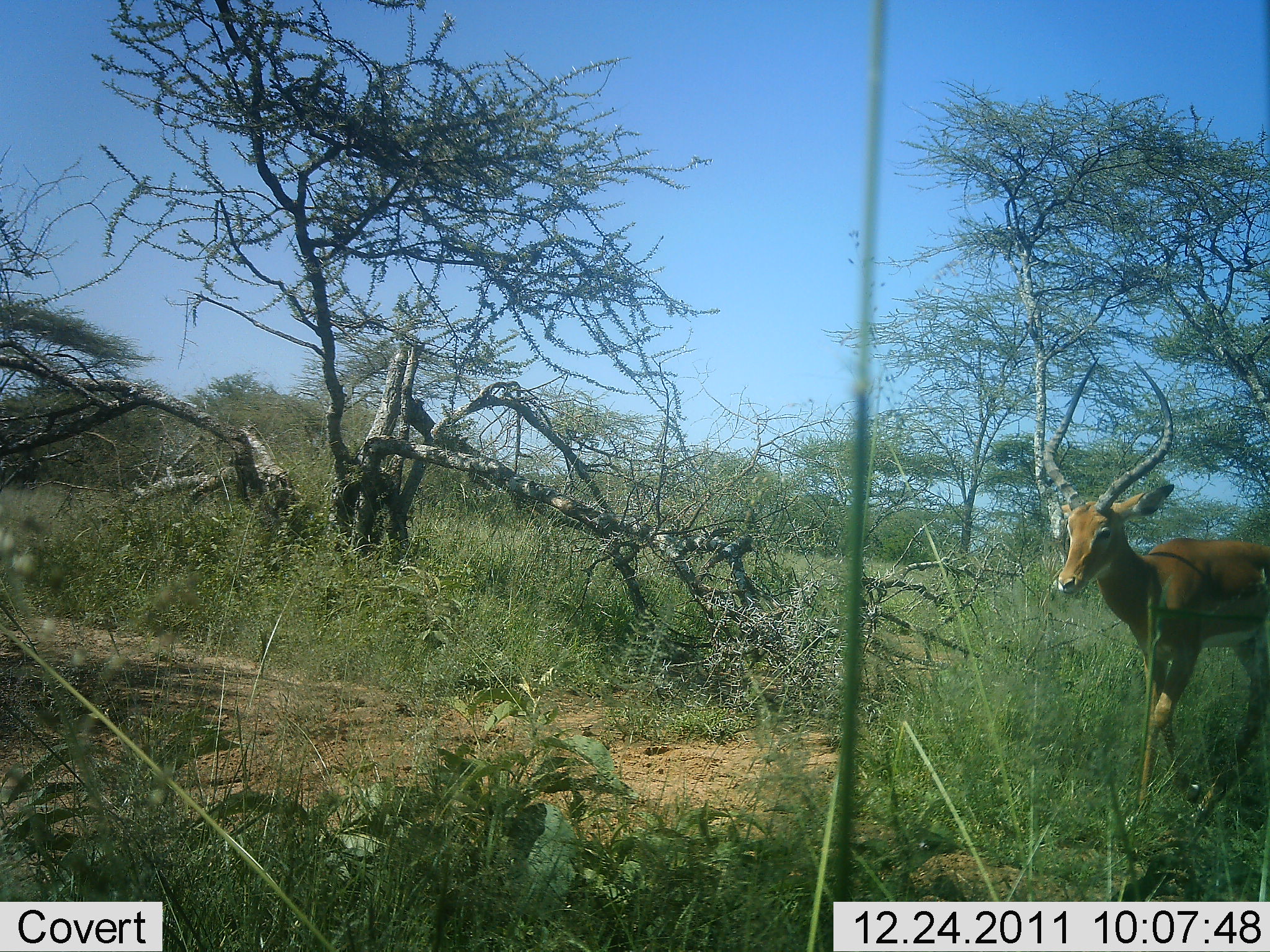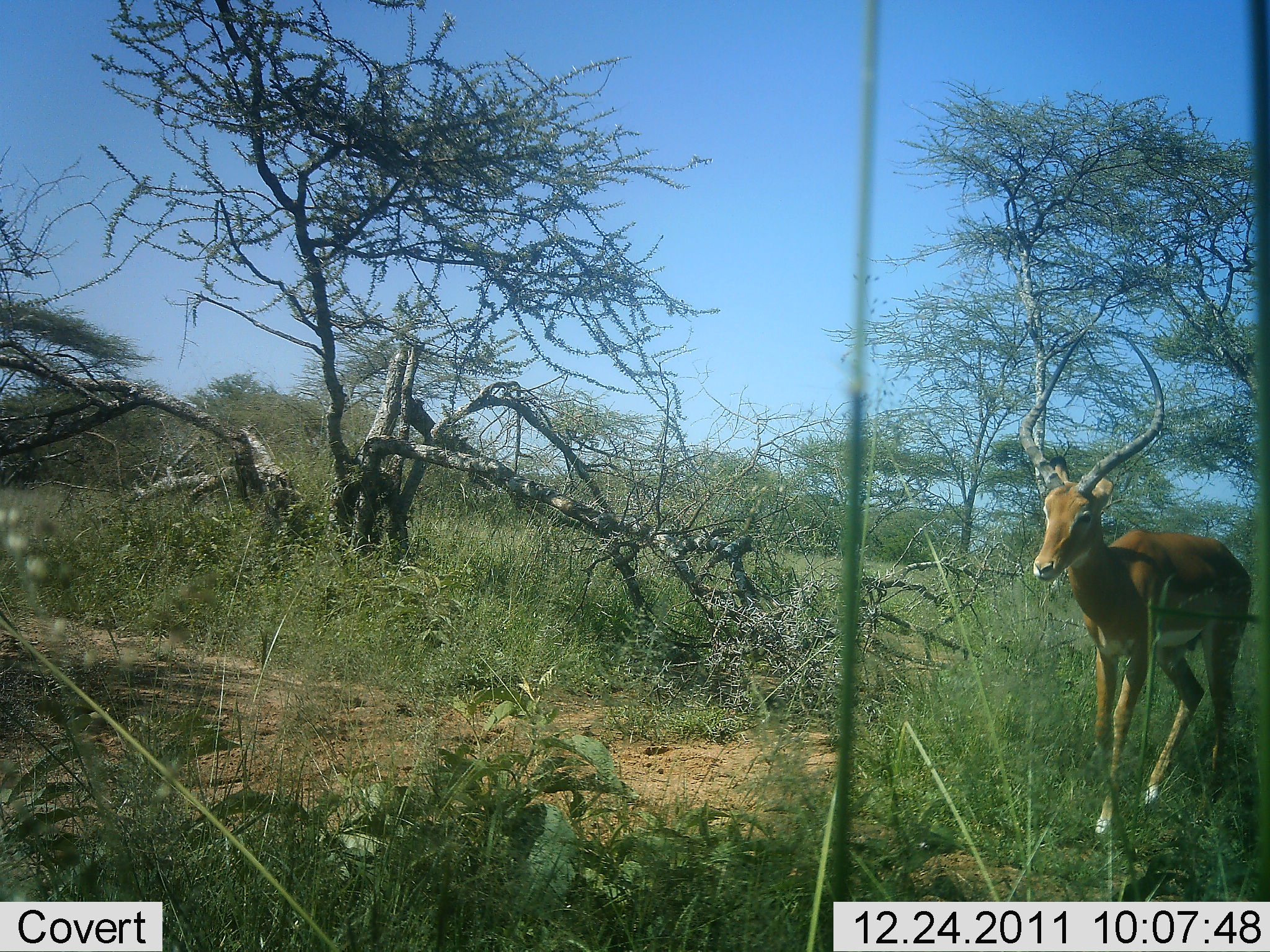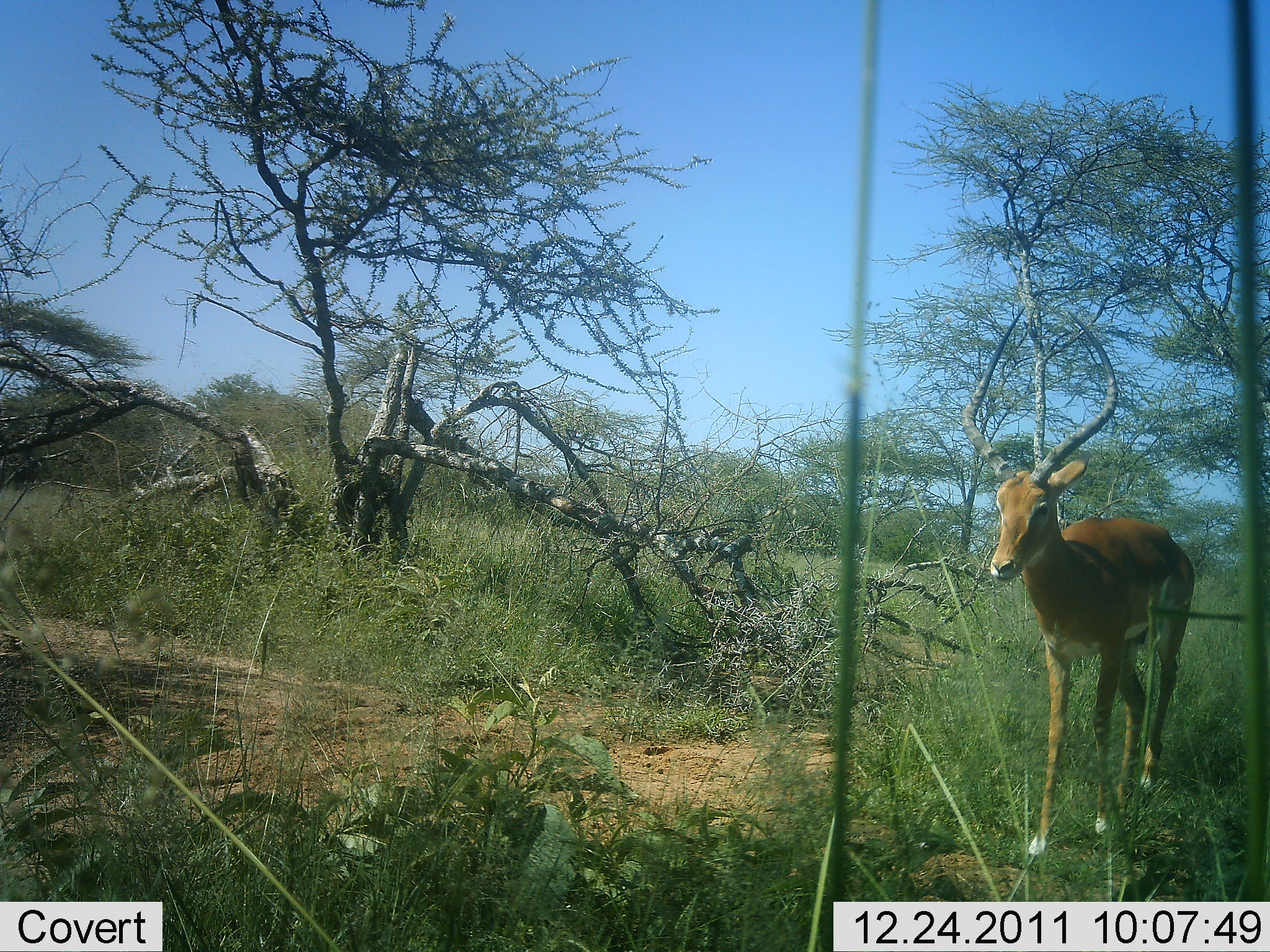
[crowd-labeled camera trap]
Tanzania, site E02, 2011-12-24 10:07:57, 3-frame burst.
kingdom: Animalia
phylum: Chordata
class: Mammalia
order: Artiodactyla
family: Bovidae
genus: Aepyceros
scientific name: Aepyceros melampus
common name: impala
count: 1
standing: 14%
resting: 0%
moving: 86%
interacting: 0%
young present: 0%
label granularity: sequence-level